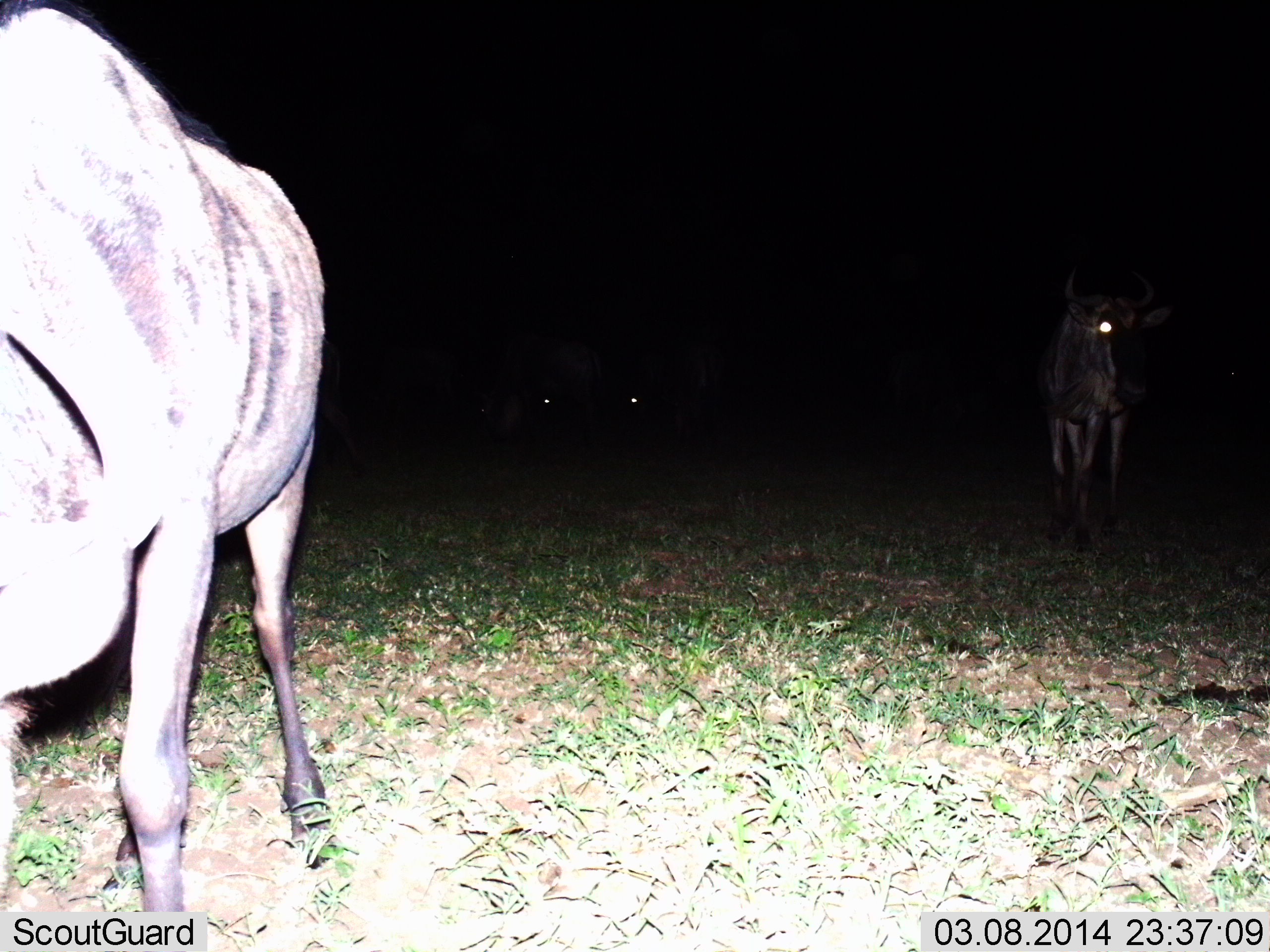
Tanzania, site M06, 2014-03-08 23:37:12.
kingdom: Animalia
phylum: Chordata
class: Mammalia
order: Artiodactyla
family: Bovidae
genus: Connochaetes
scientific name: Connochaetes taurinus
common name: blue wildebeest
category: wildebeest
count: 3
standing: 48%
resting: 0%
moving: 52%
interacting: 3%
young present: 0%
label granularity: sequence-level